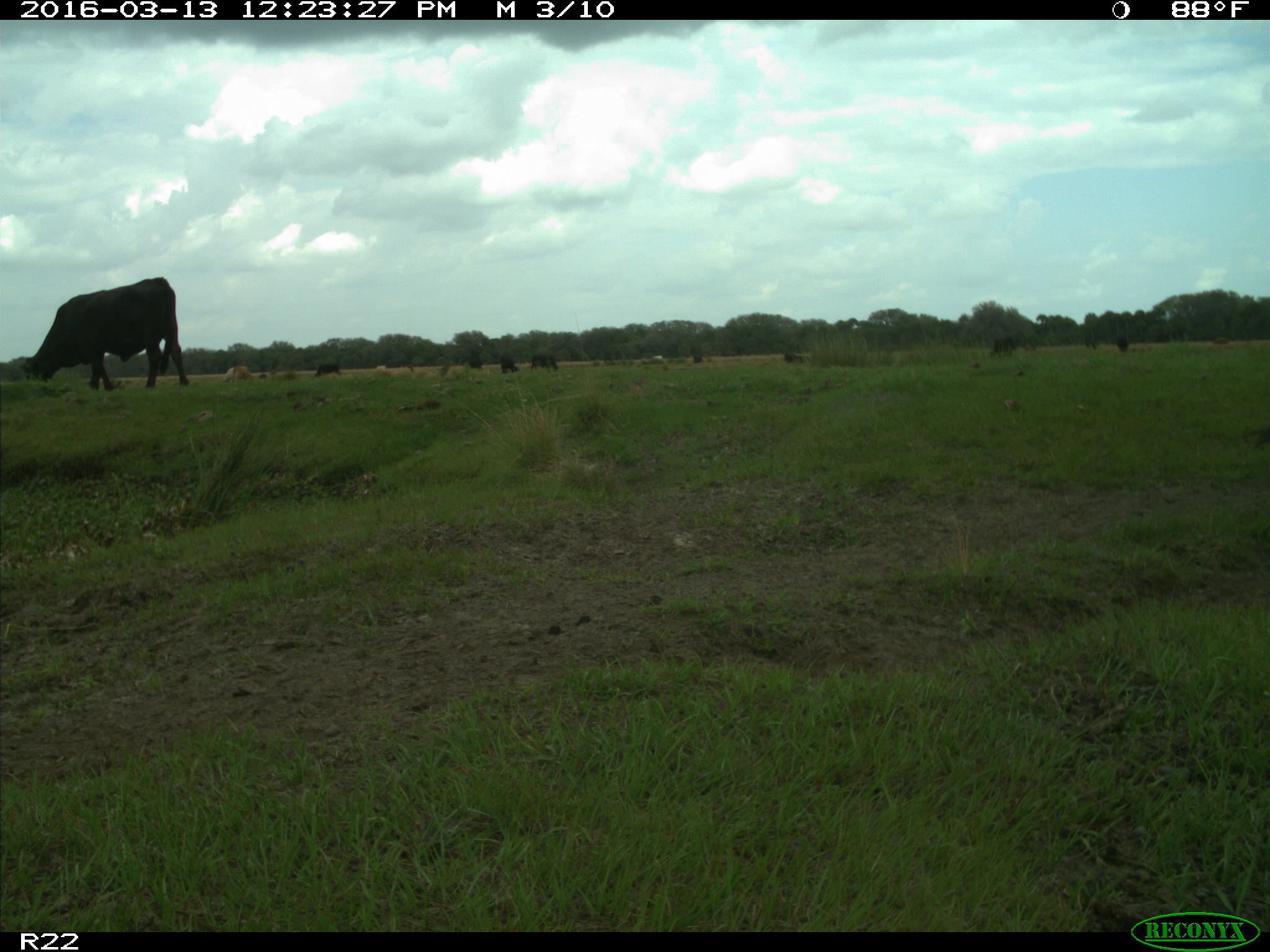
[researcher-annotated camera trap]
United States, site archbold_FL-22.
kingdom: Animalia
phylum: Chordata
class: Mammalia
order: Artiodactyla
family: Bovidae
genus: Bos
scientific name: Bos taurus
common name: domestic cow